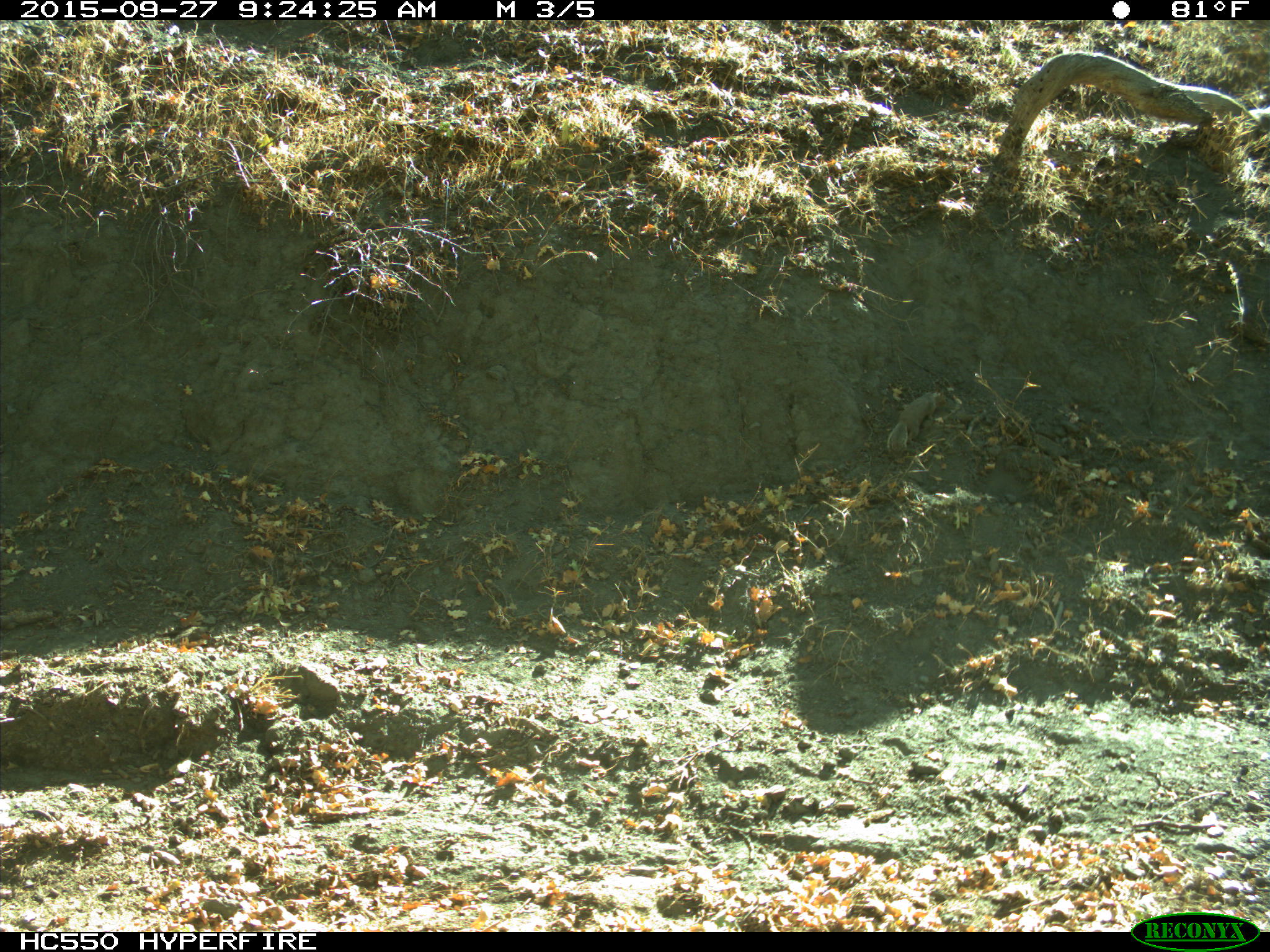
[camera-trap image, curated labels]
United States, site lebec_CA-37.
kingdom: Animalia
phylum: Chordata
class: Mammalia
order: Rodentia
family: Sciuridae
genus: Otospermophilus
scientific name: Otospermophilus beecheyi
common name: california ground squirrel